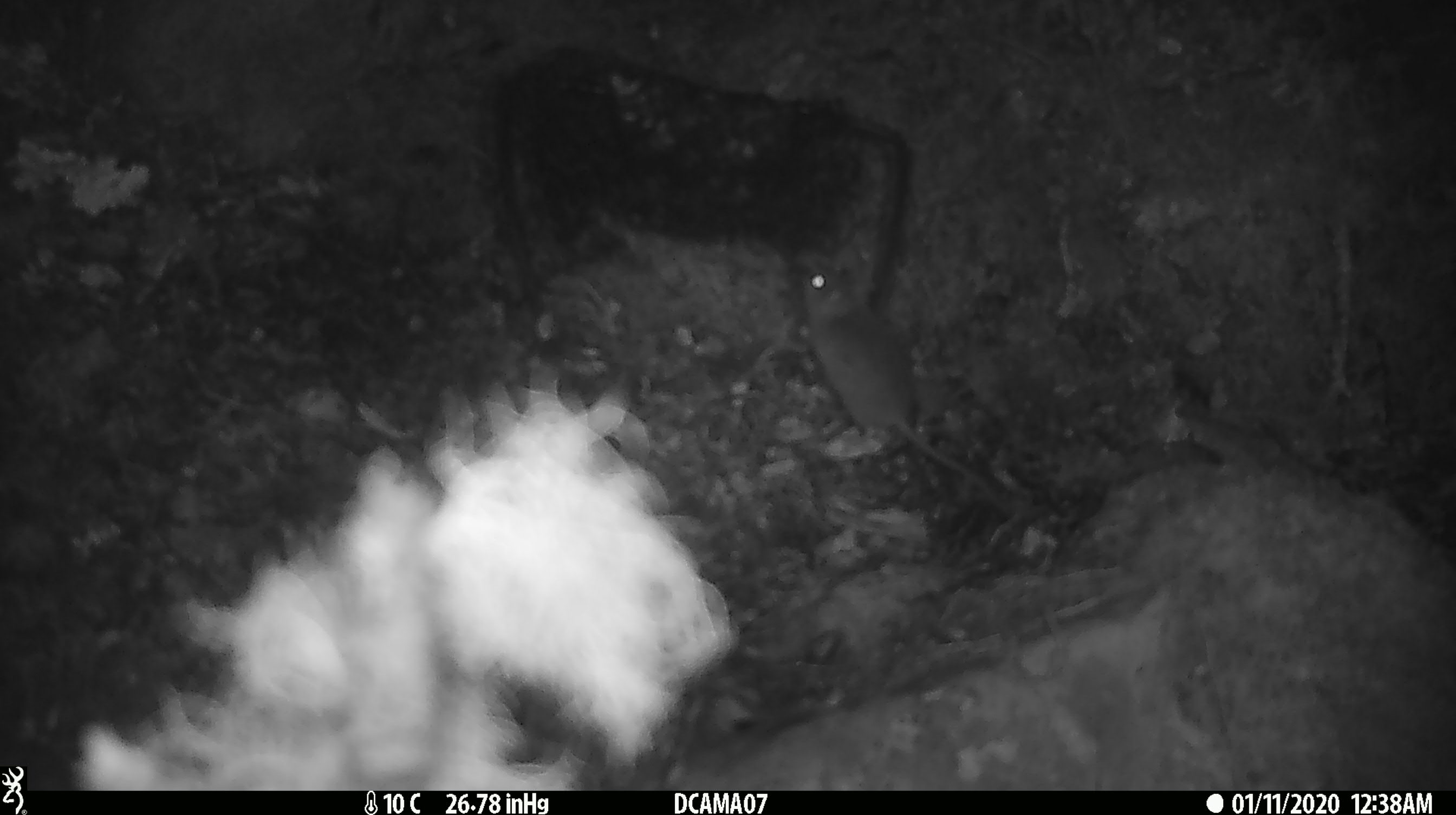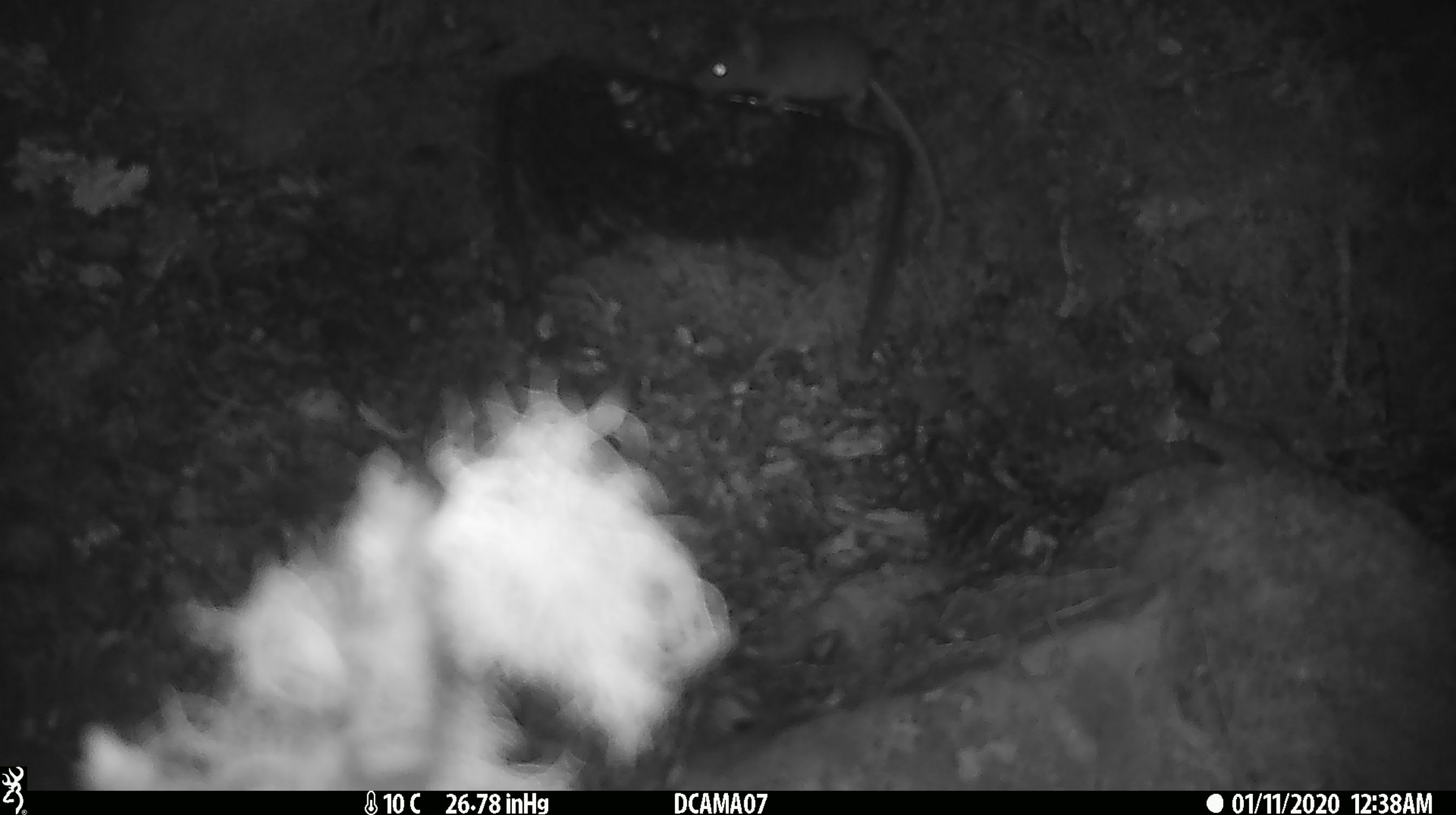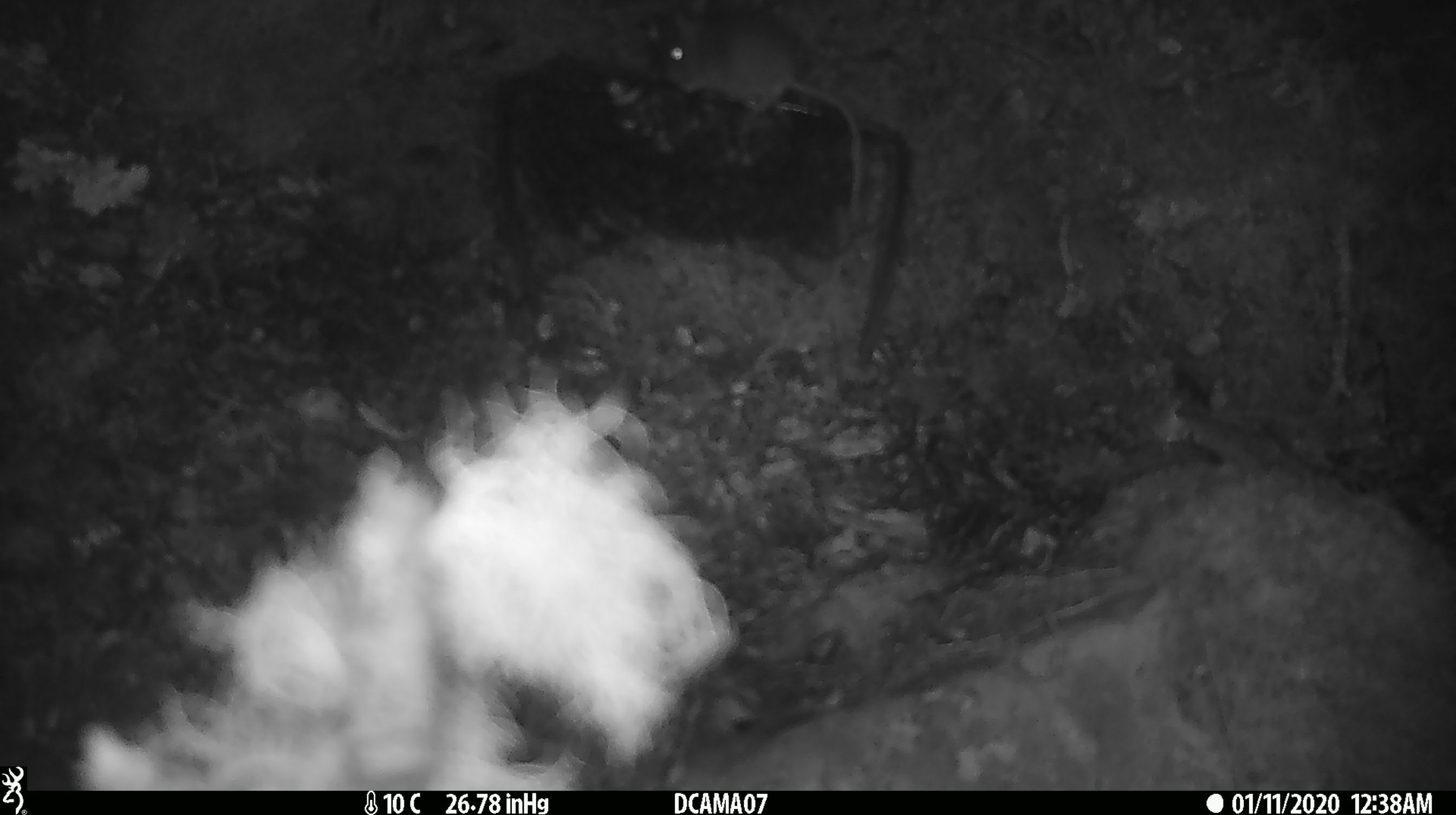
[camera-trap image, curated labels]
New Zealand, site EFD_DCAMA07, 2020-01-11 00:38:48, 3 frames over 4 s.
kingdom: Animalia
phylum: Chordata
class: Mammalia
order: Rodentia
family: Muridae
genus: Mus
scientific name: Mus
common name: mouse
Mouse (Mus).